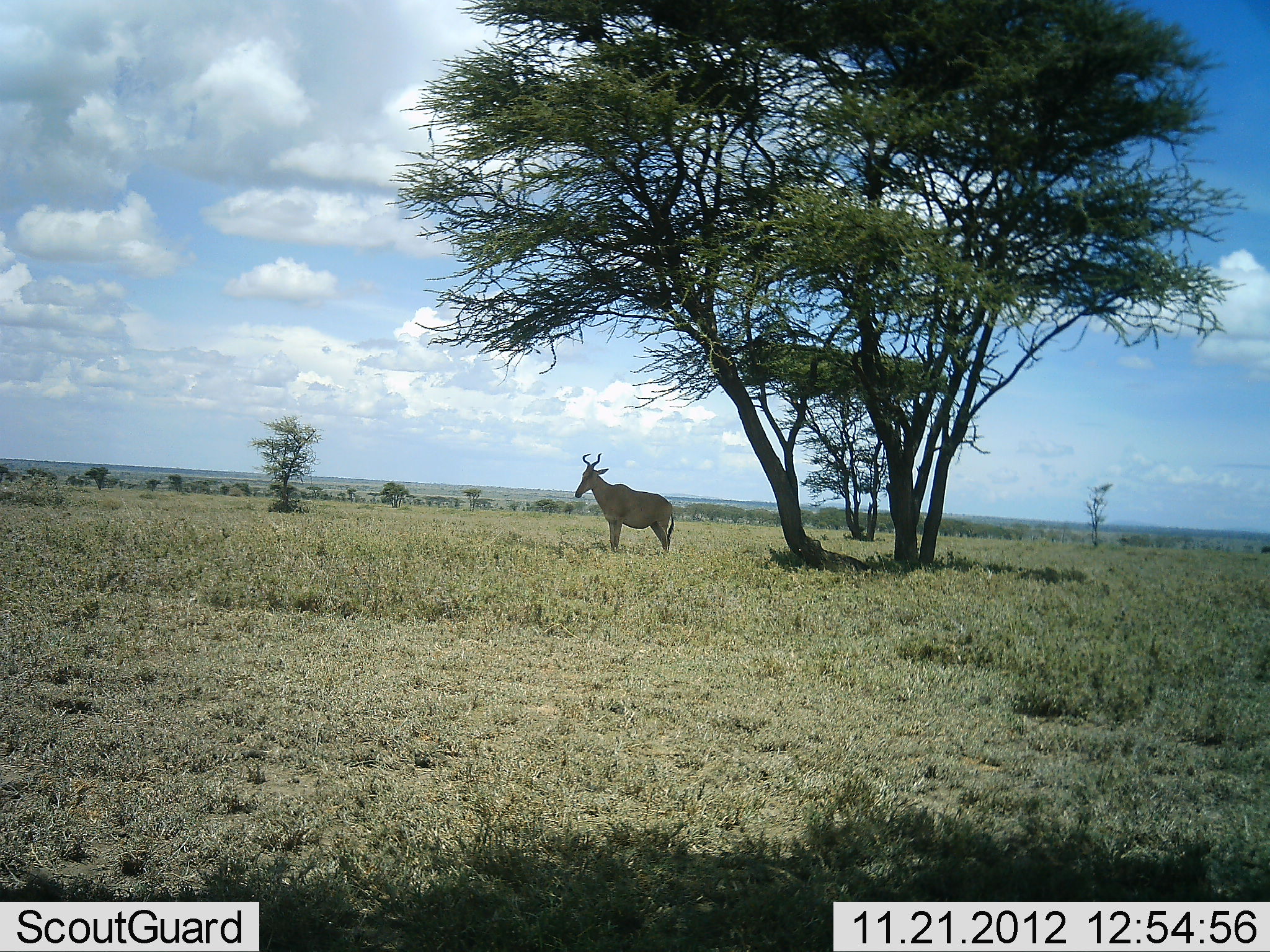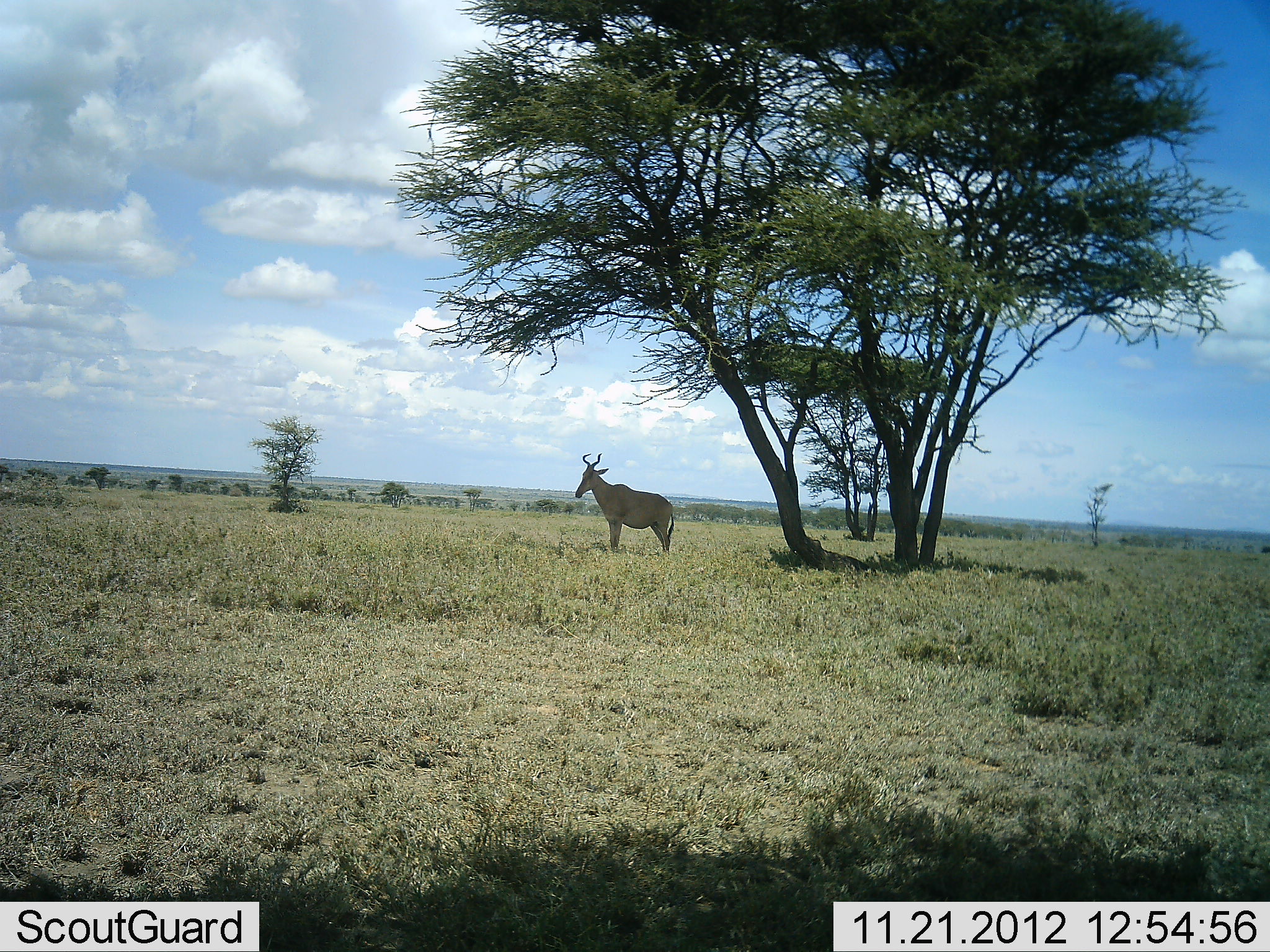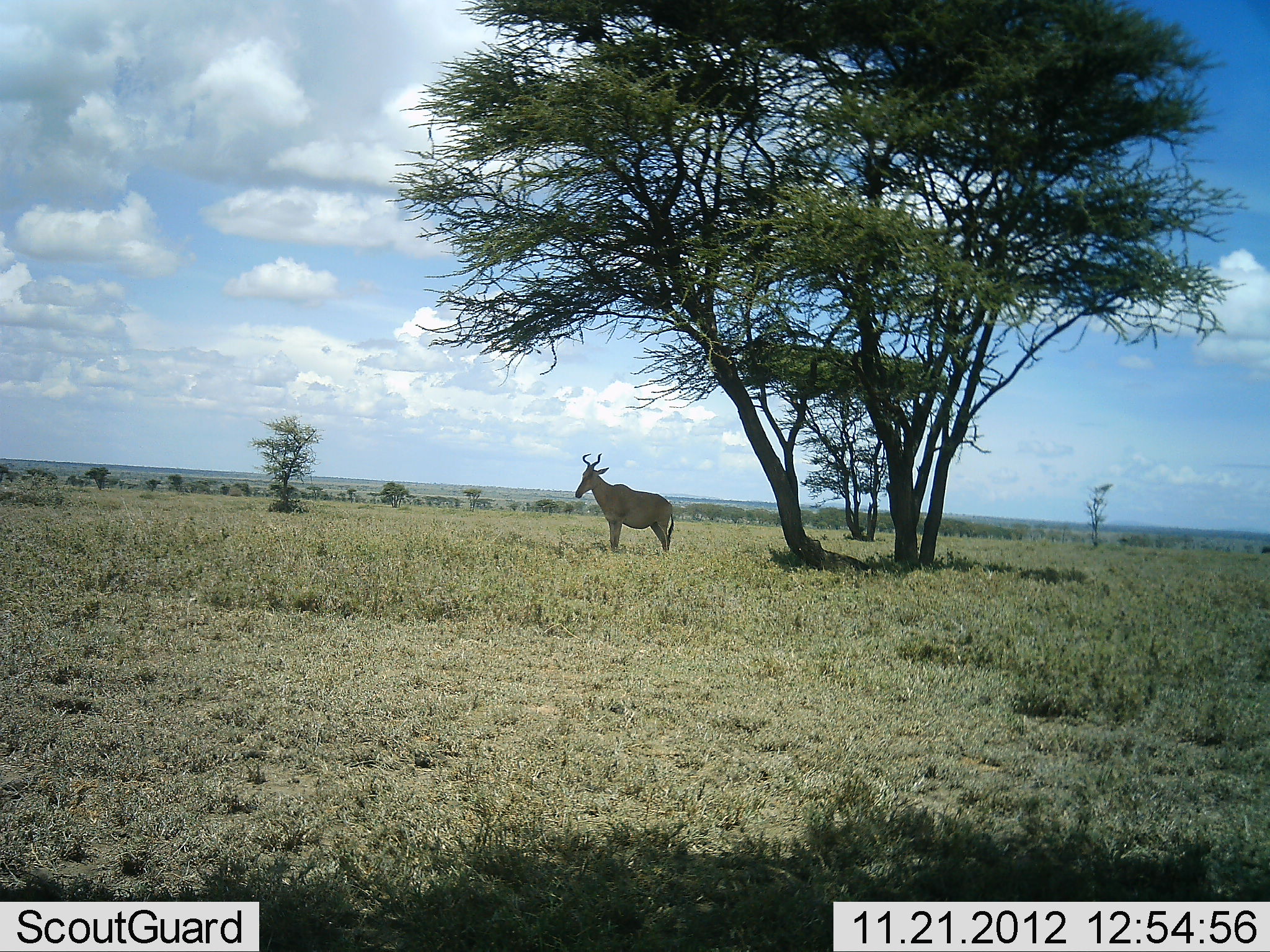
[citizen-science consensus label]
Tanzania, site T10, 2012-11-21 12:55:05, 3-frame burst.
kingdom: Animalia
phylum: Chordata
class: Mammalia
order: Artiodactyla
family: Bovidae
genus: Alcelaphus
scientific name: Alcelaphus buselaphus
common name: hartebeest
Hartebeest (Alcelaphus buselaphus), count 1. Behavior (volunteer vote fractions): standing 100%, resting 0%, moving 0%, interacting 0%. Young present (vote fraction): 0%. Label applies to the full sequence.